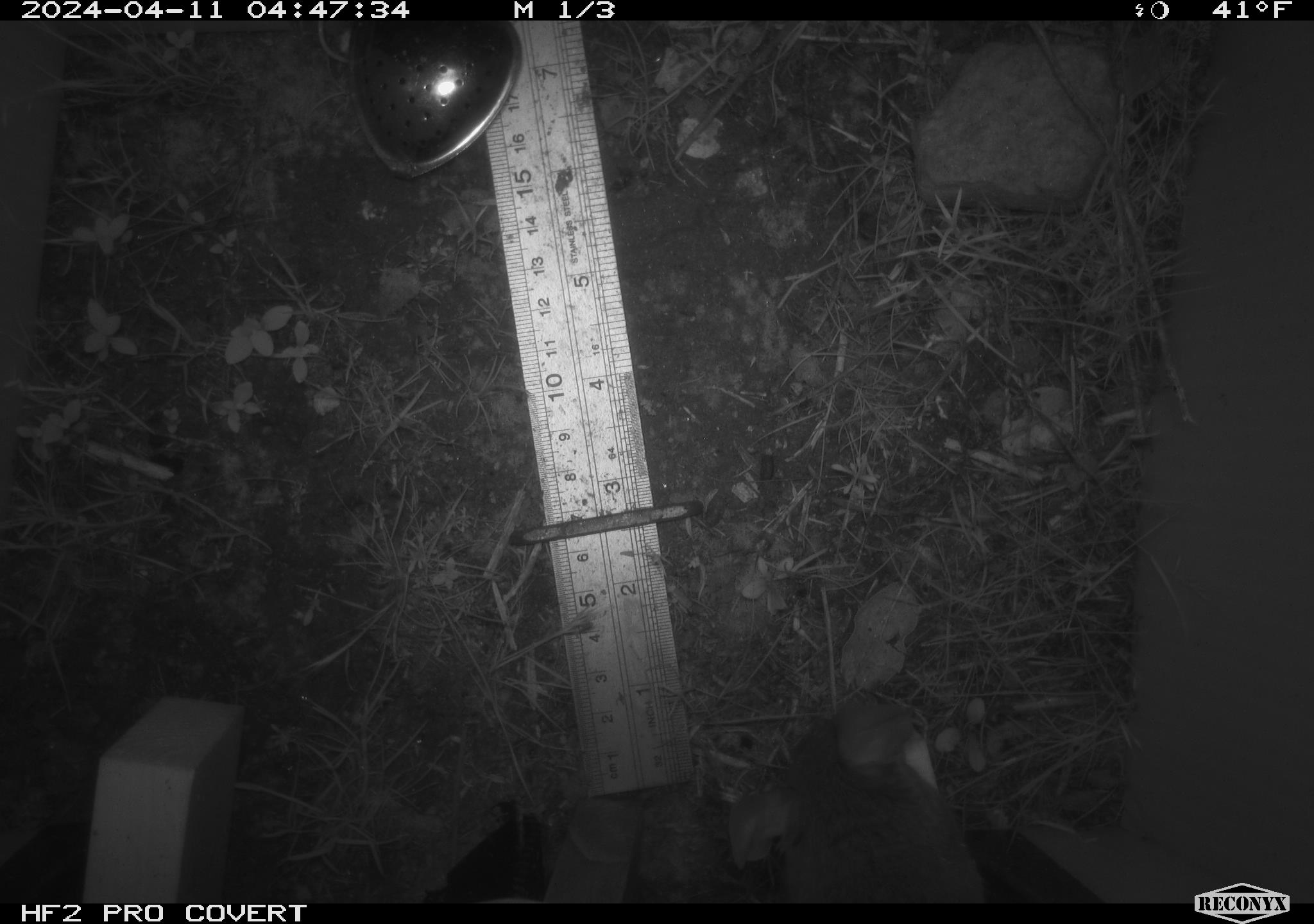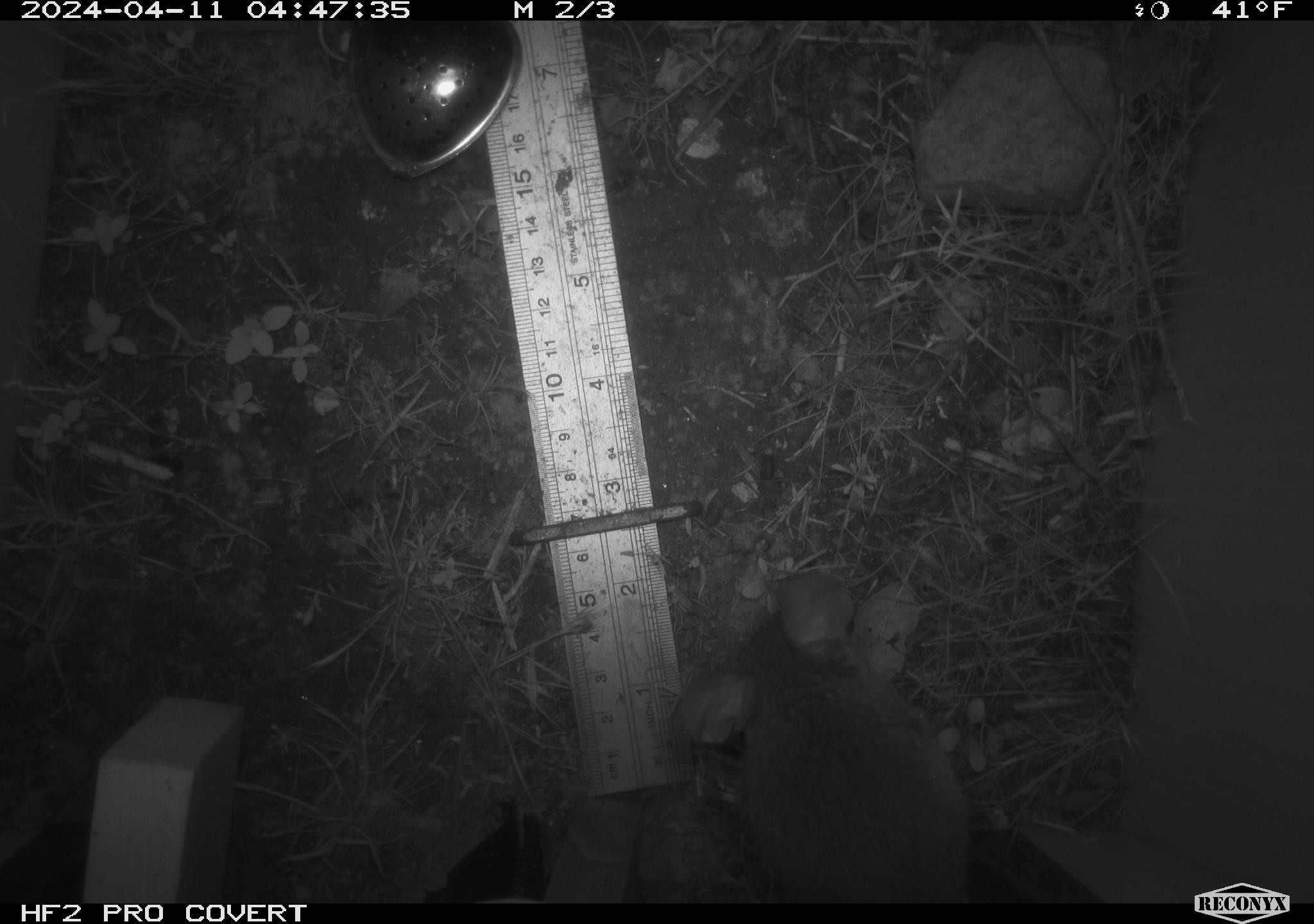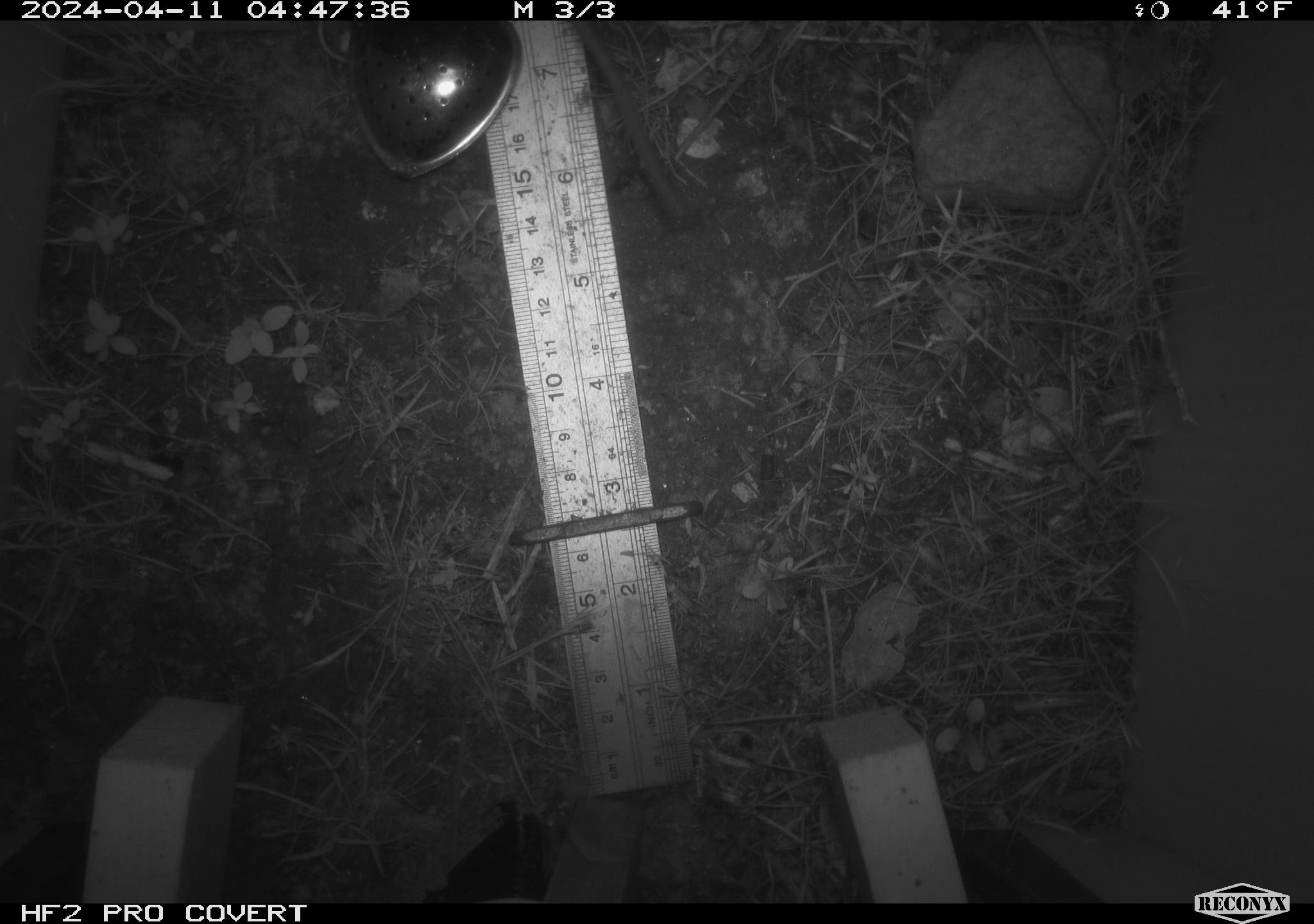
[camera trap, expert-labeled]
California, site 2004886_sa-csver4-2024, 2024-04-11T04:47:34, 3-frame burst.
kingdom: Animalia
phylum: Chordata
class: Mammalia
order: Rodentia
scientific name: Rodentia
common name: woodrat or rat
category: woodrat or rat species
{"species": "woodrat or rat species (woodrat or rat) (Rodentia)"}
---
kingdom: Animalia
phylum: Chordata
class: Mammalia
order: Rodentia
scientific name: Rodentia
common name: mouse species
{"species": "mouse species (Rodentia)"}